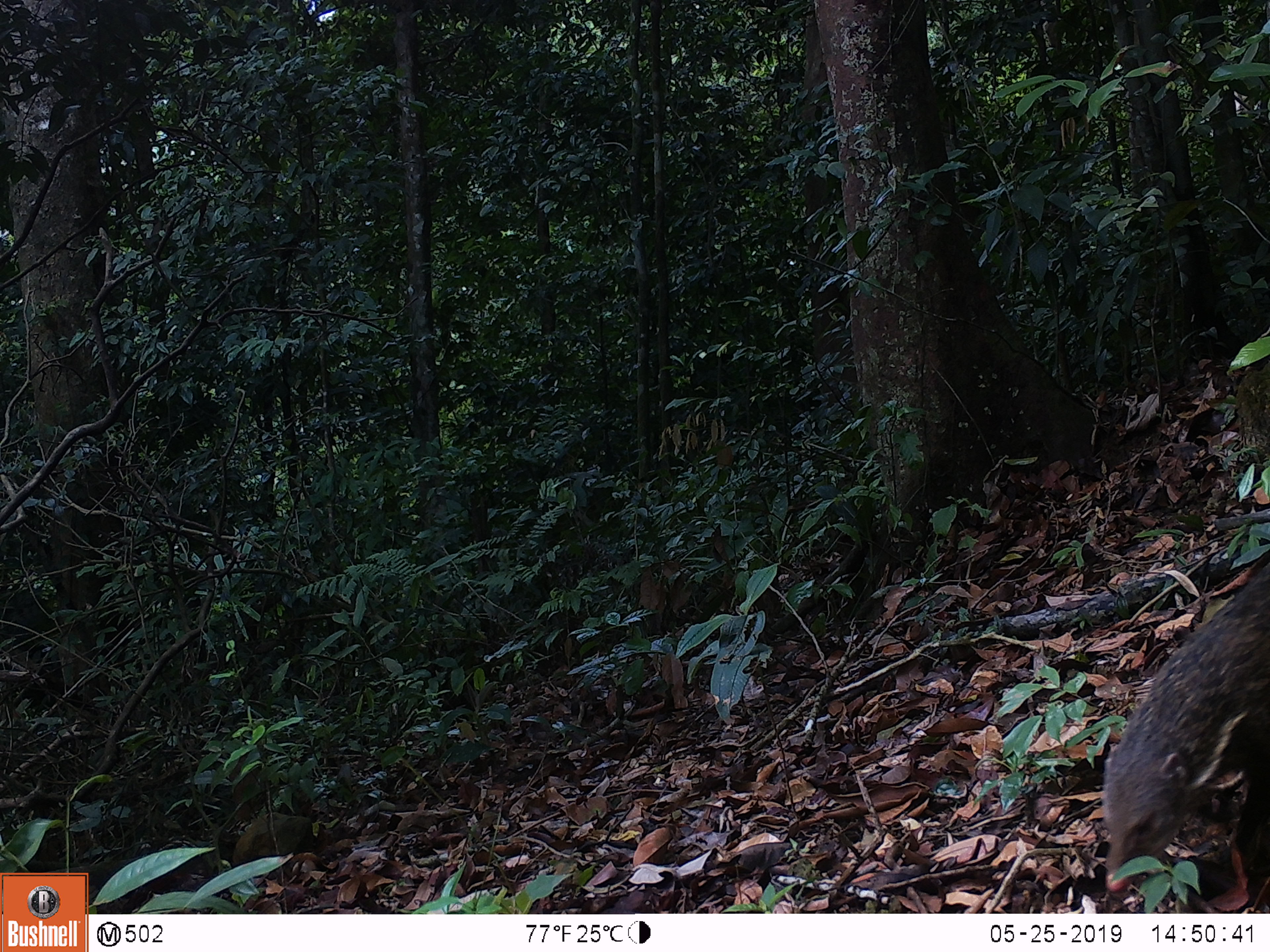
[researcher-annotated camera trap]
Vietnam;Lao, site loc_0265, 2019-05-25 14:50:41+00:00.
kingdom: Animalia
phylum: Chordata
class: Mammalia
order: Carnivora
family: Herpestidae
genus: Urva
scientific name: Urva urva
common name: crab-eating mongoose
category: crab eating mongoose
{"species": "crab eating mongoose (crab-eating mongoose) (Urva urva)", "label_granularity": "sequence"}